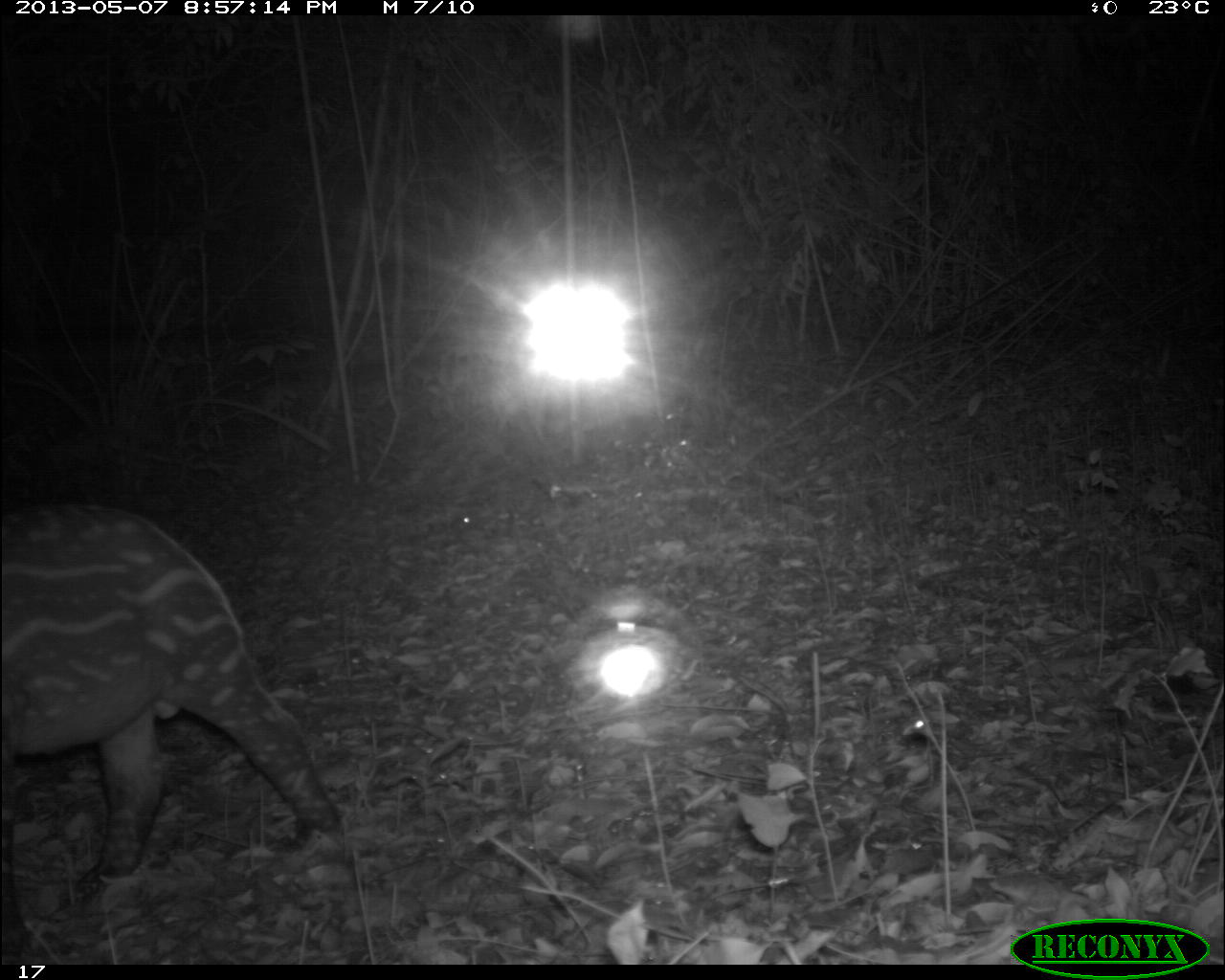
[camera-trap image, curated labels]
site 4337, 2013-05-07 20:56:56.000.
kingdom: Animalia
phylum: Chordata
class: Mammalia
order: Perissodactyla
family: Tapiridae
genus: Tapirus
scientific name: Tapirus bairdii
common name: baird's tapir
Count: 2.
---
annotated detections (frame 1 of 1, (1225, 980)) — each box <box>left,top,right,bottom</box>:
tapirus bairdii: <box>3,500,345,937</box>